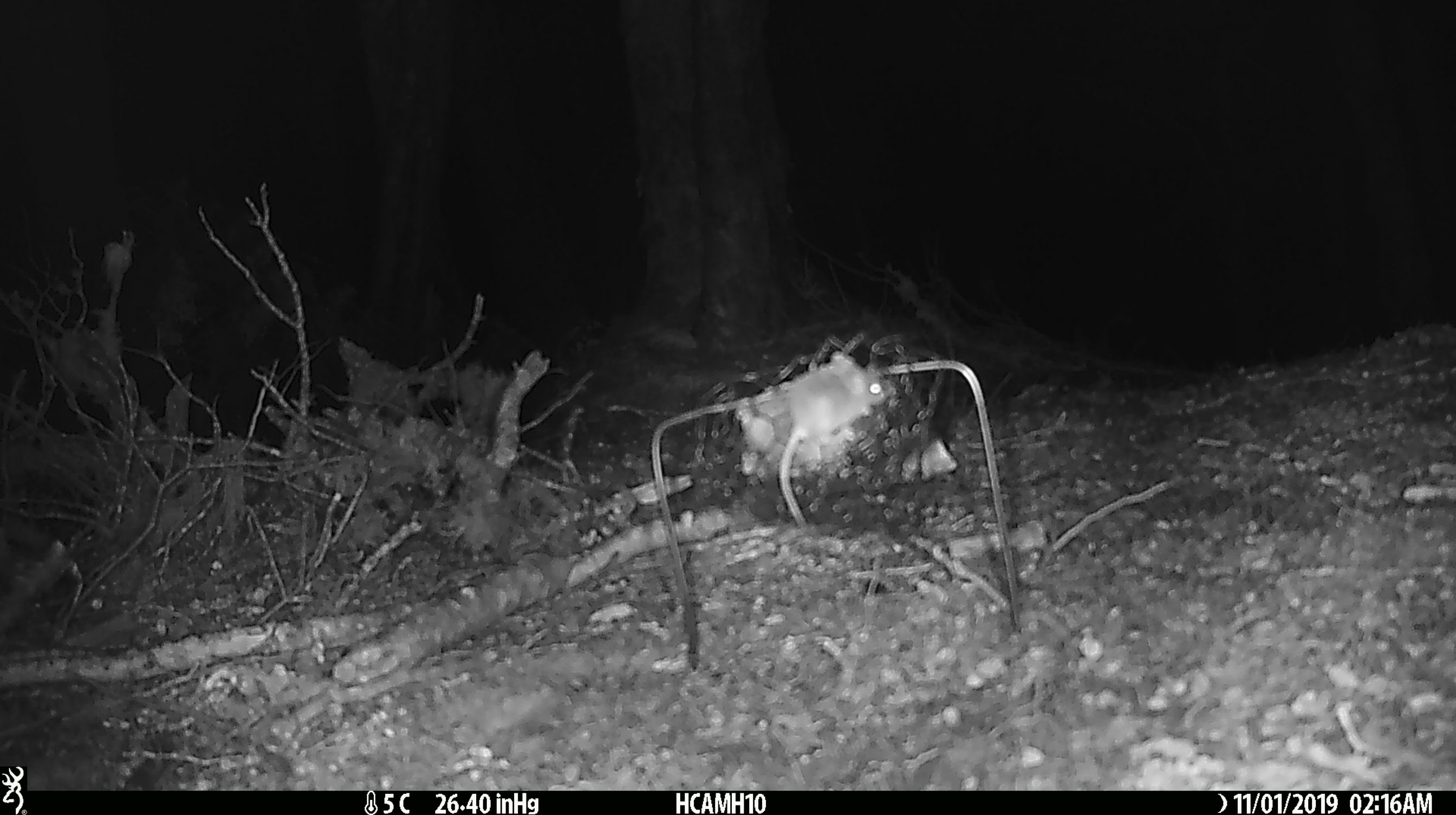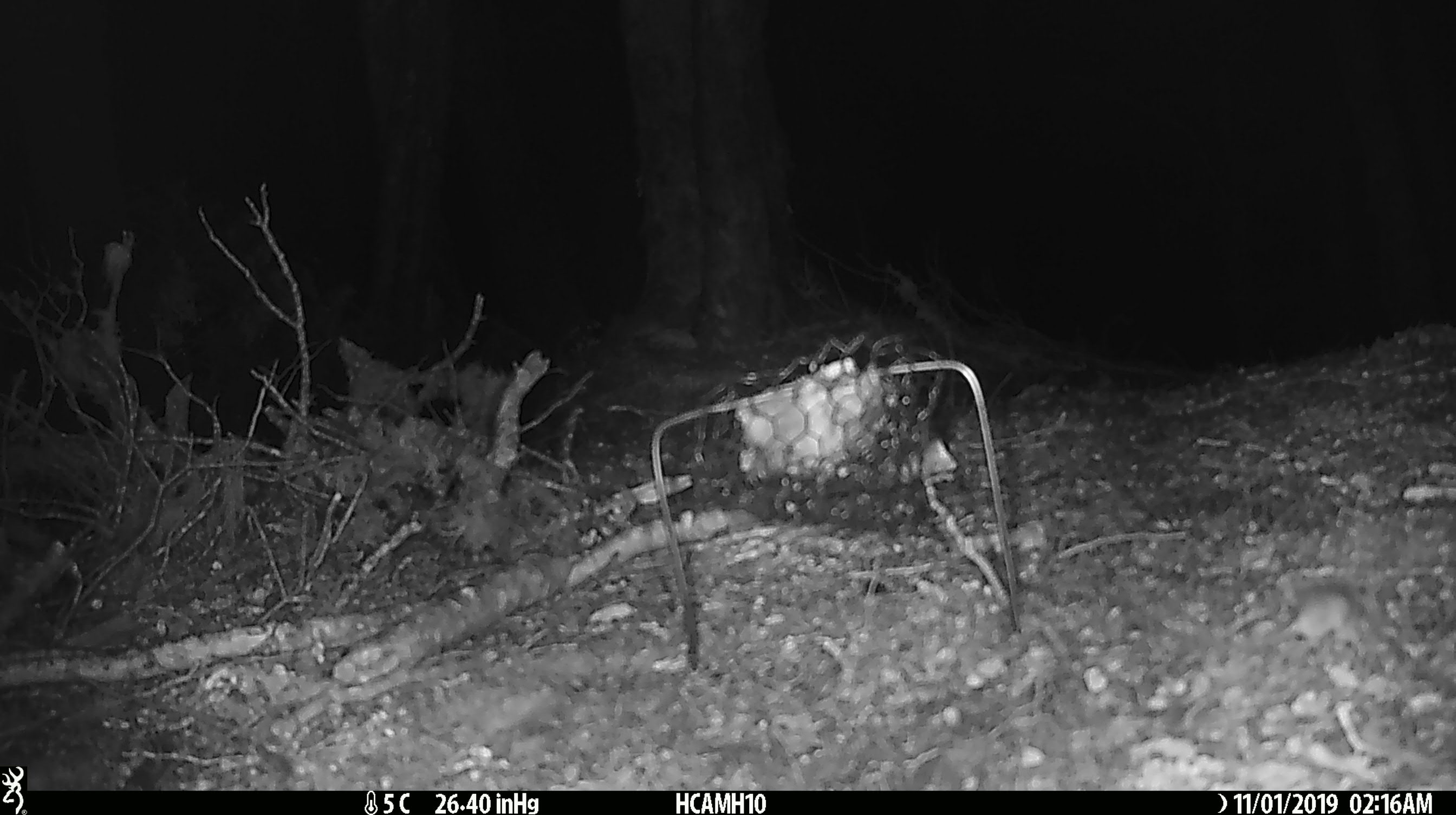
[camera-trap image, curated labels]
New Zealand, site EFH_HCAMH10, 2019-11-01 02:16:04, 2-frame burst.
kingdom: Animalia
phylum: Chordata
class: Mammalia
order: Rodentia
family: Muridae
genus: Mus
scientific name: Mus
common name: mouse